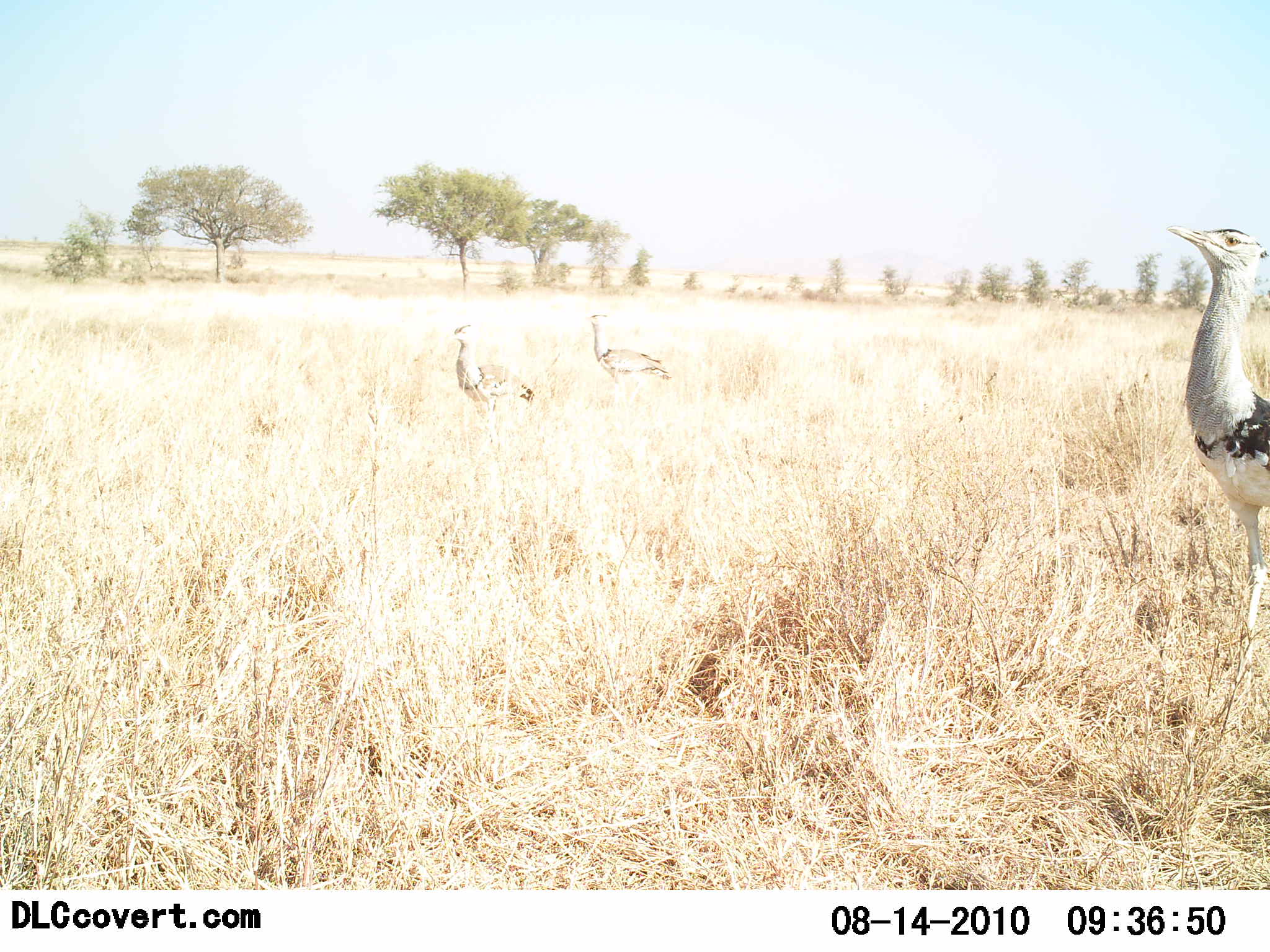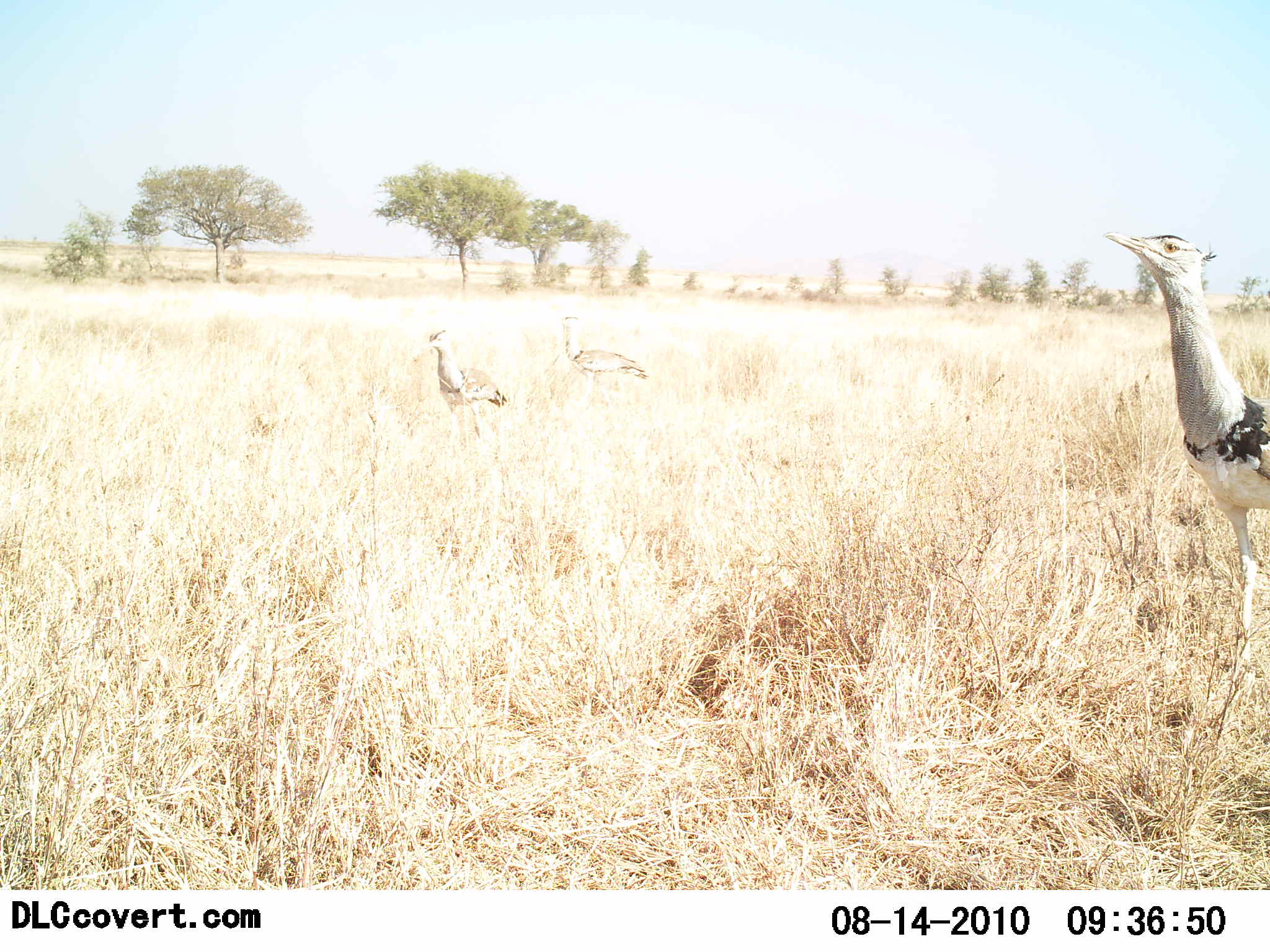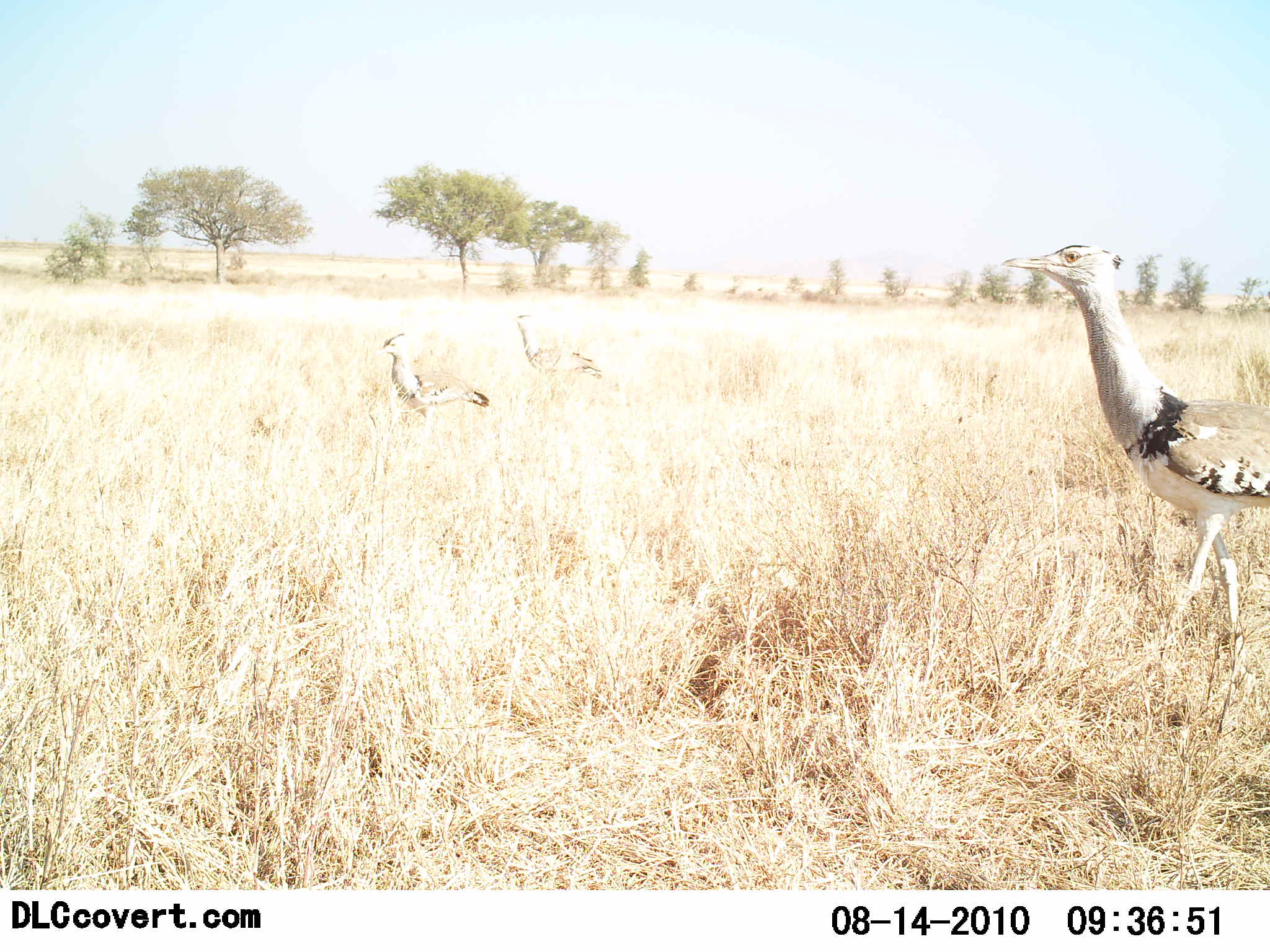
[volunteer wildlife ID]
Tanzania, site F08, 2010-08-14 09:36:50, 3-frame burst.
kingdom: Animalia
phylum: Chordata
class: Aves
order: Otidiformes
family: Otididae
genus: Ardeotis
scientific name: Ardeotis kori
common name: kori bustard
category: koribustard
Koribustard (kori bustard) (Ardeotis kori), count 3. Behavior (volunteer vote fractions): standing 7%, resting 0%, moving 100%, interacting 0%. Young present (vote fraction): 0%. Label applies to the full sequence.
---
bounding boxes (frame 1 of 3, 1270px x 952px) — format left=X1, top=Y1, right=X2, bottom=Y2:
animal: left=1164, top=221, right=1270, bottom=685; left=448, top=326, right=538, bottom=422; left=580, top=311, right=675, bottom=391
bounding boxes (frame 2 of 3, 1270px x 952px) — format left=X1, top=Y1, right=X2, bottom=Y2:
animal: left=1103, top=231, right=1270, bottom=742; left=416, top=330, right=519, bottom=437; left=562, top=311, right=652, bottom=391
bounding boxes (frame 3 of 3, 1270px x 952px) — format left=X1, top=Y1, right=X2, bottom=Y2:
animal: left=1000, top=242, right=1270, bottom=703; left=371, top=334, right=490, bottom=433; left=511, top=315, right=603, bottom=404